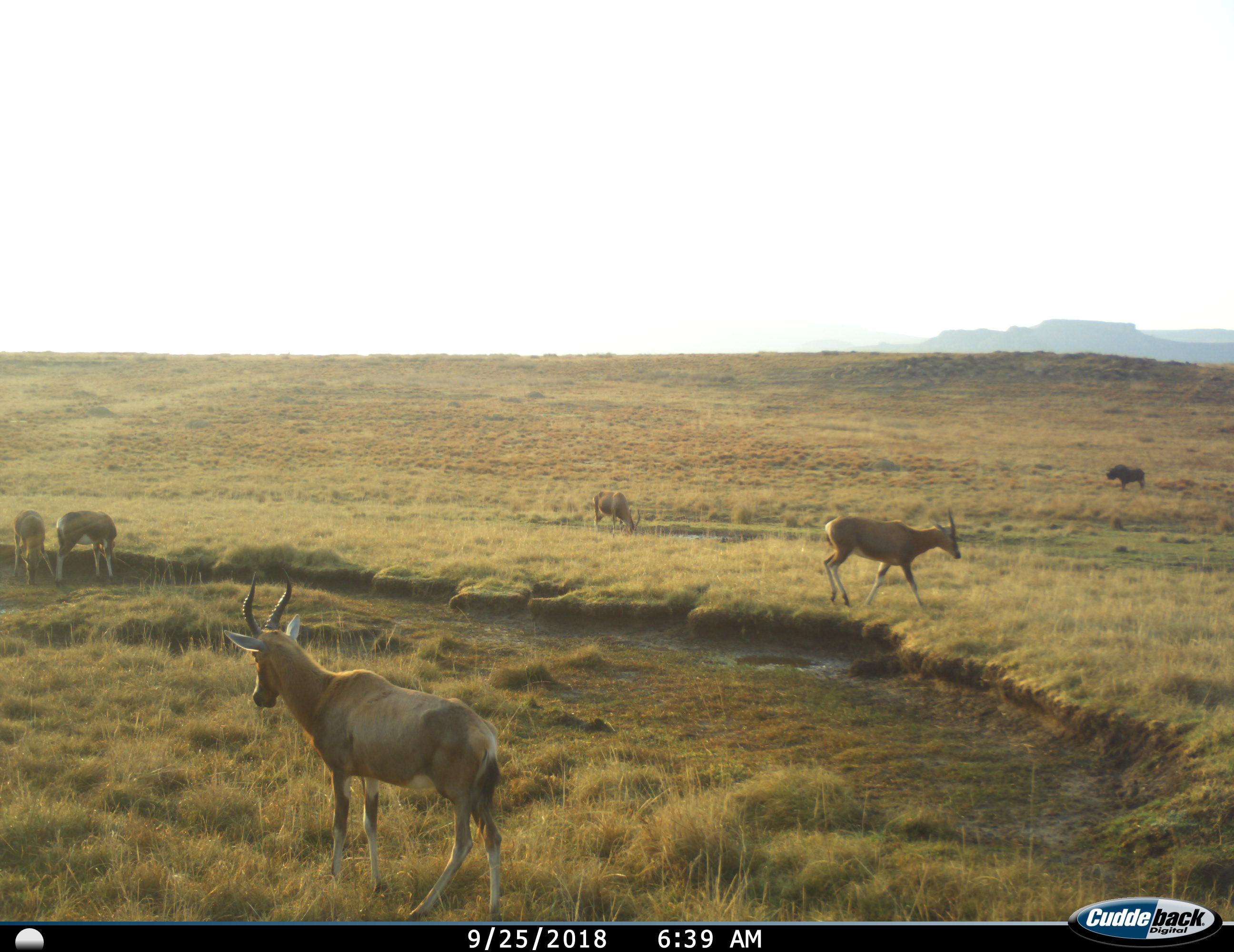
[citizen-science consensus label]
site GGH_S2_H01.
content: unidentified animal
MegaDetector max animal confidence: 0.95